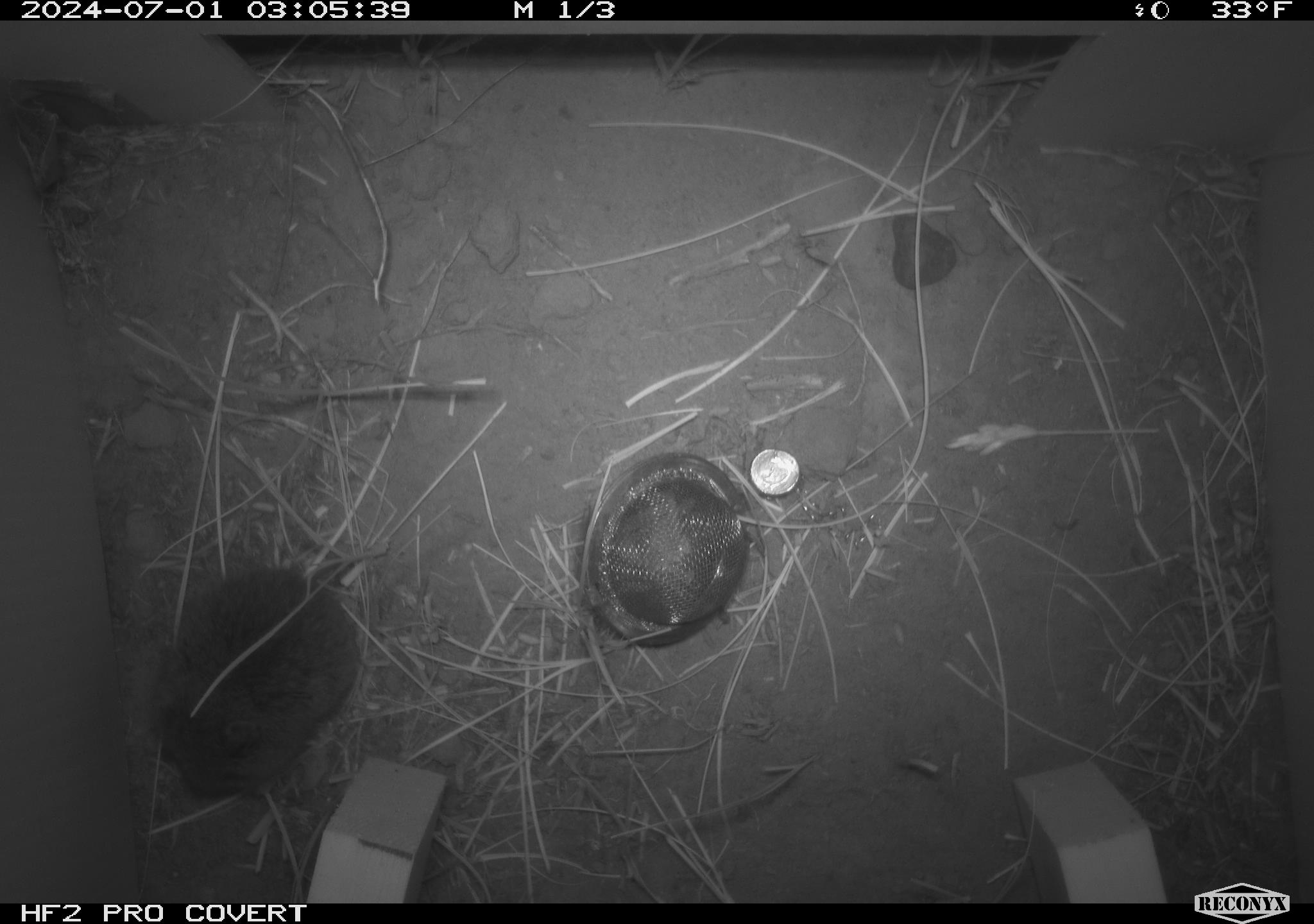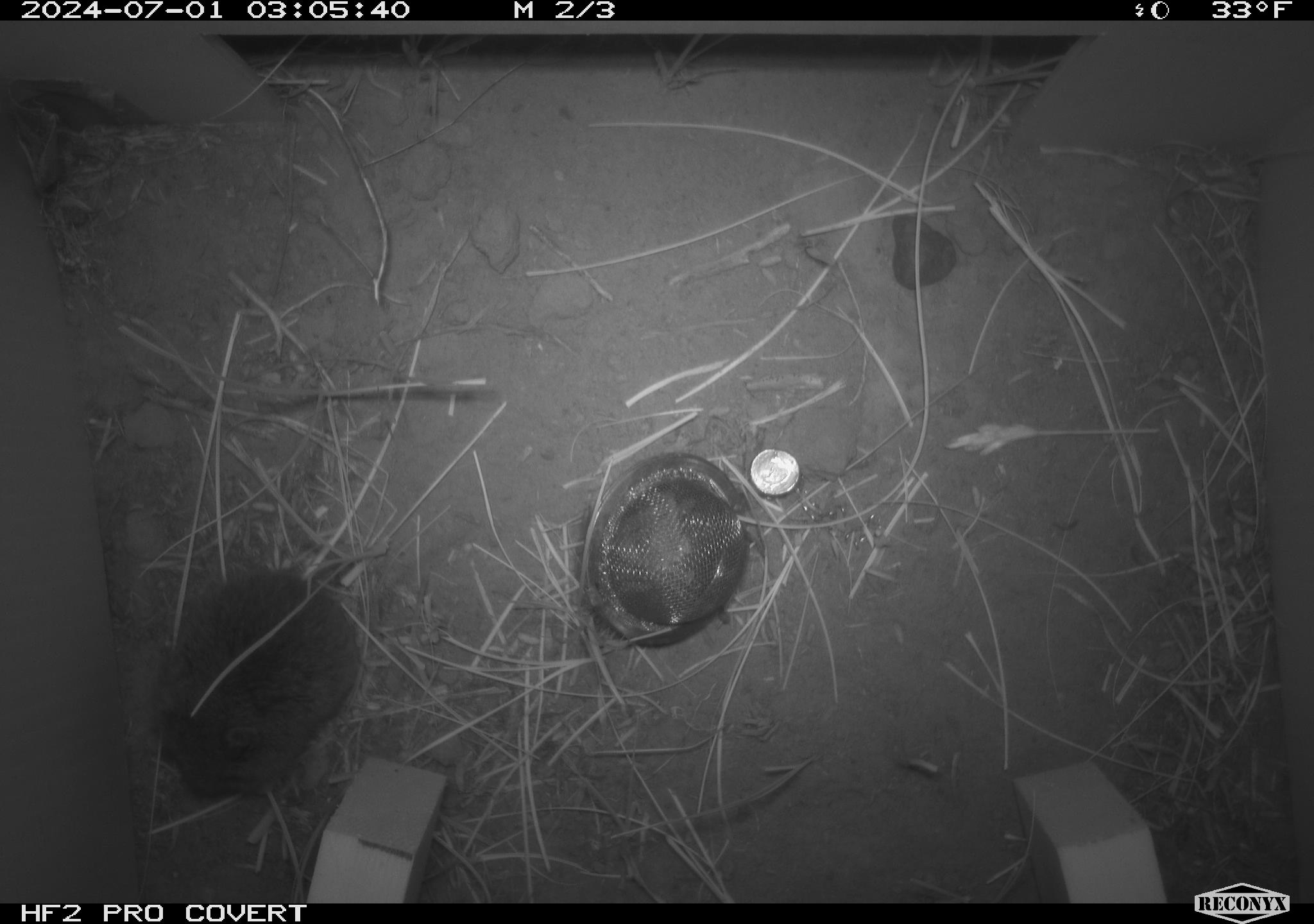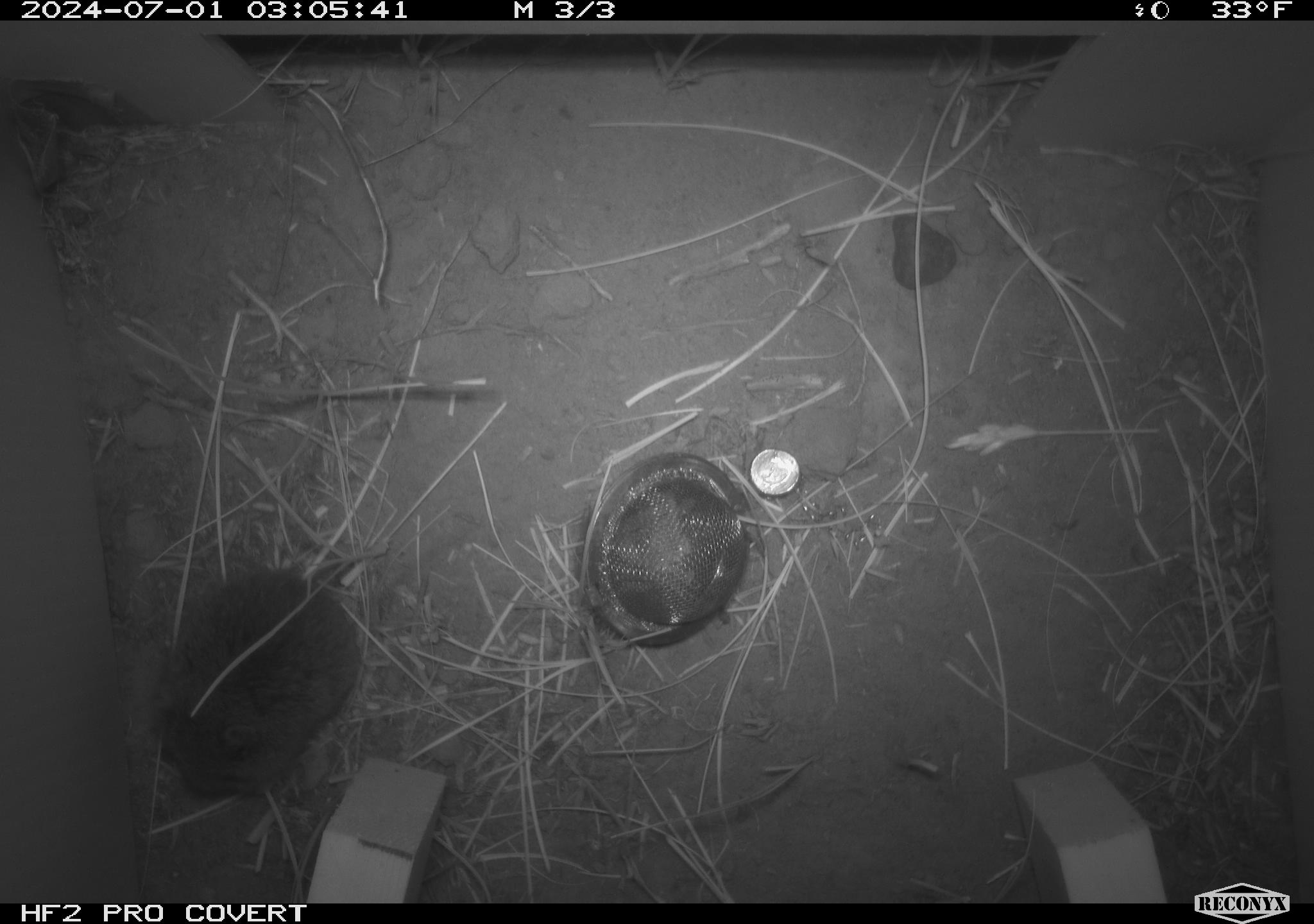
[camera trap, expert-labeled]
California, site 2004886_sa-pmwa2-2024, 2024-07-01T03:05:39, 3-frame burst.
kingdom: Animalia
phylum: Chordata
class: Mammalia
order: Rodentia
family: Cricetidae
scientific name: Arvicolinae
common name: voles, lemmings, and muskrats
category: arvicolinae subfamily